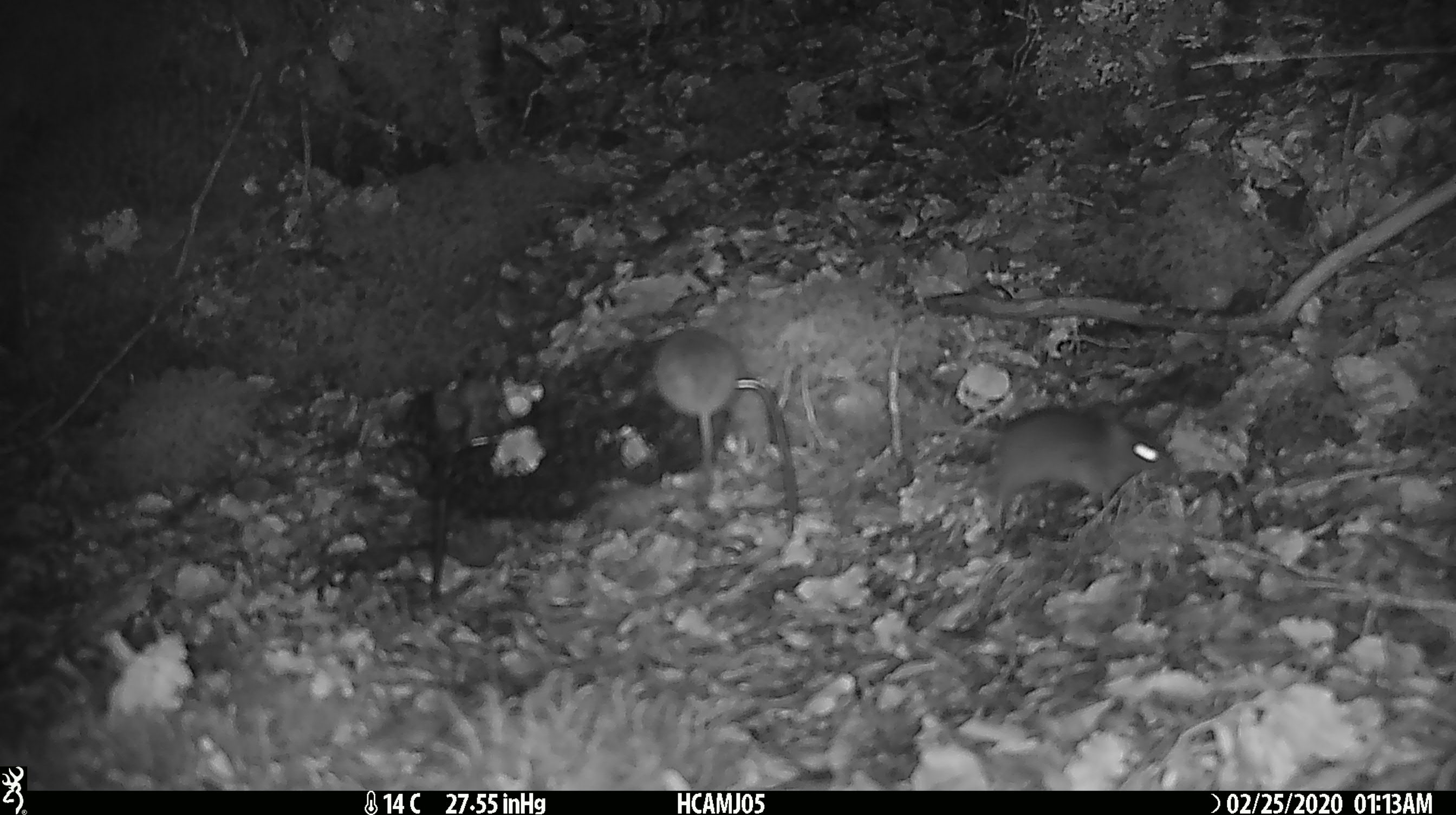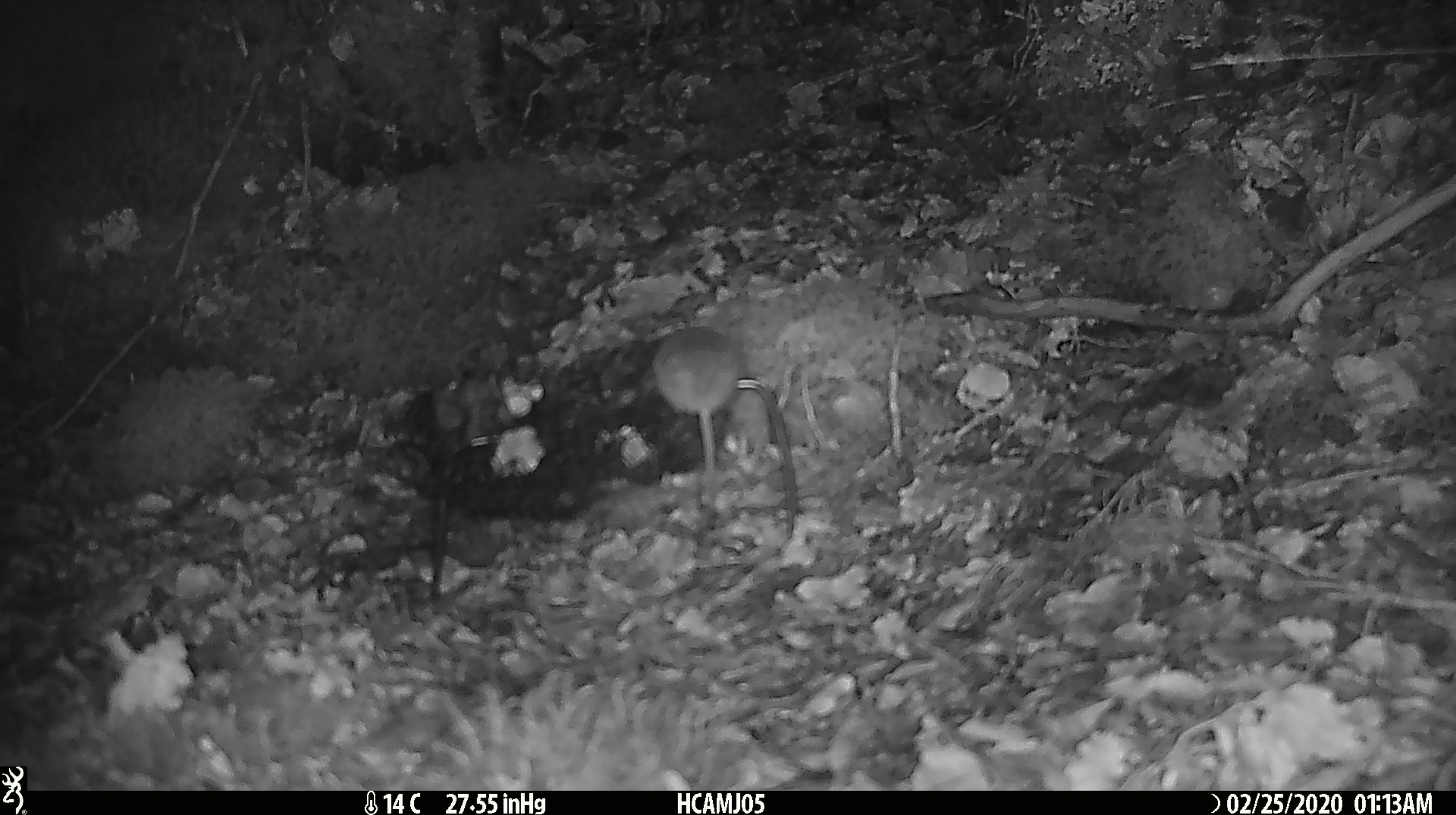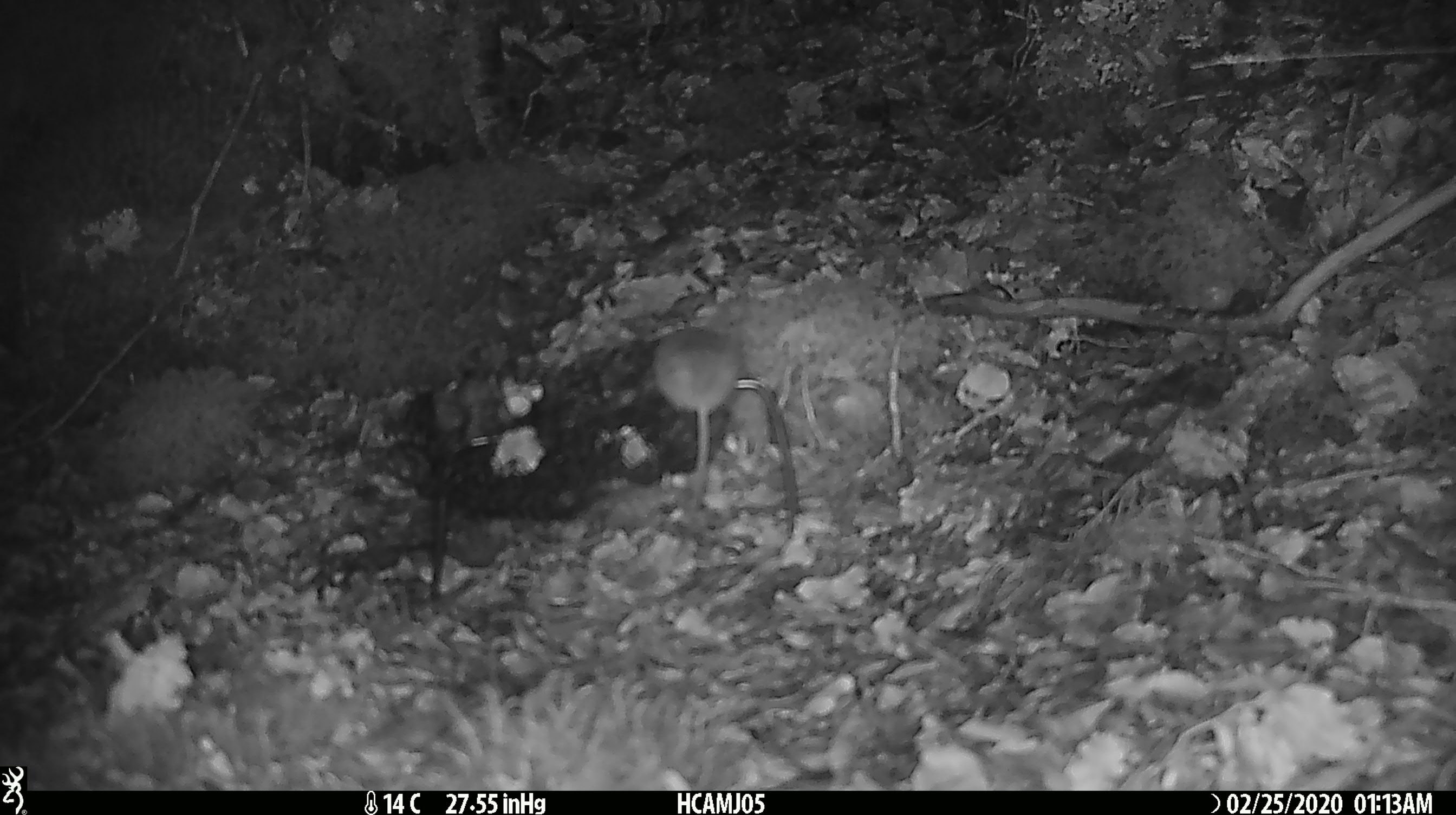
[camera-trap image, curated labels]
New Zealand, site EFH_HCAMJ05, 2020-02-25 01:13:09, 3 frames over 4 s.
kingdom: Animalia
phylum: Chordata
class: Mammalia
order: Rodentia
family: Muridae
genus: Mus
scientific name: Mus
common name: mouse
Mouse (Mus).